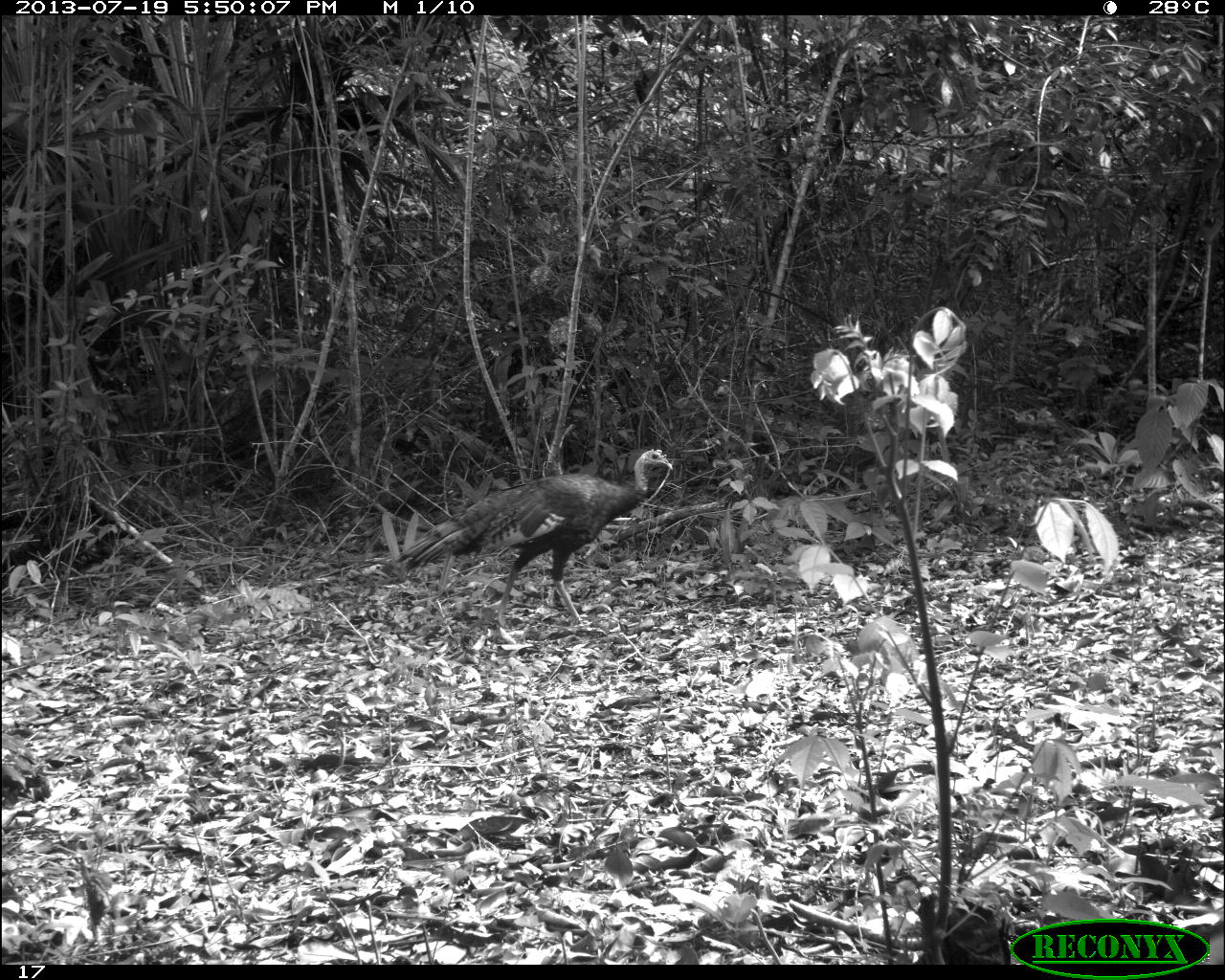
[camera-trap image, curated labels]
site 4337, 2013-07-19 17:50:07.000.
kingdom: Animalia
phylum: Chordata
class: Aves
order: Galliformes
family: Phasianidae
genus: Meleagris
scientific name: Meleagris ocellata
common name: ocellated turkey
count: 2